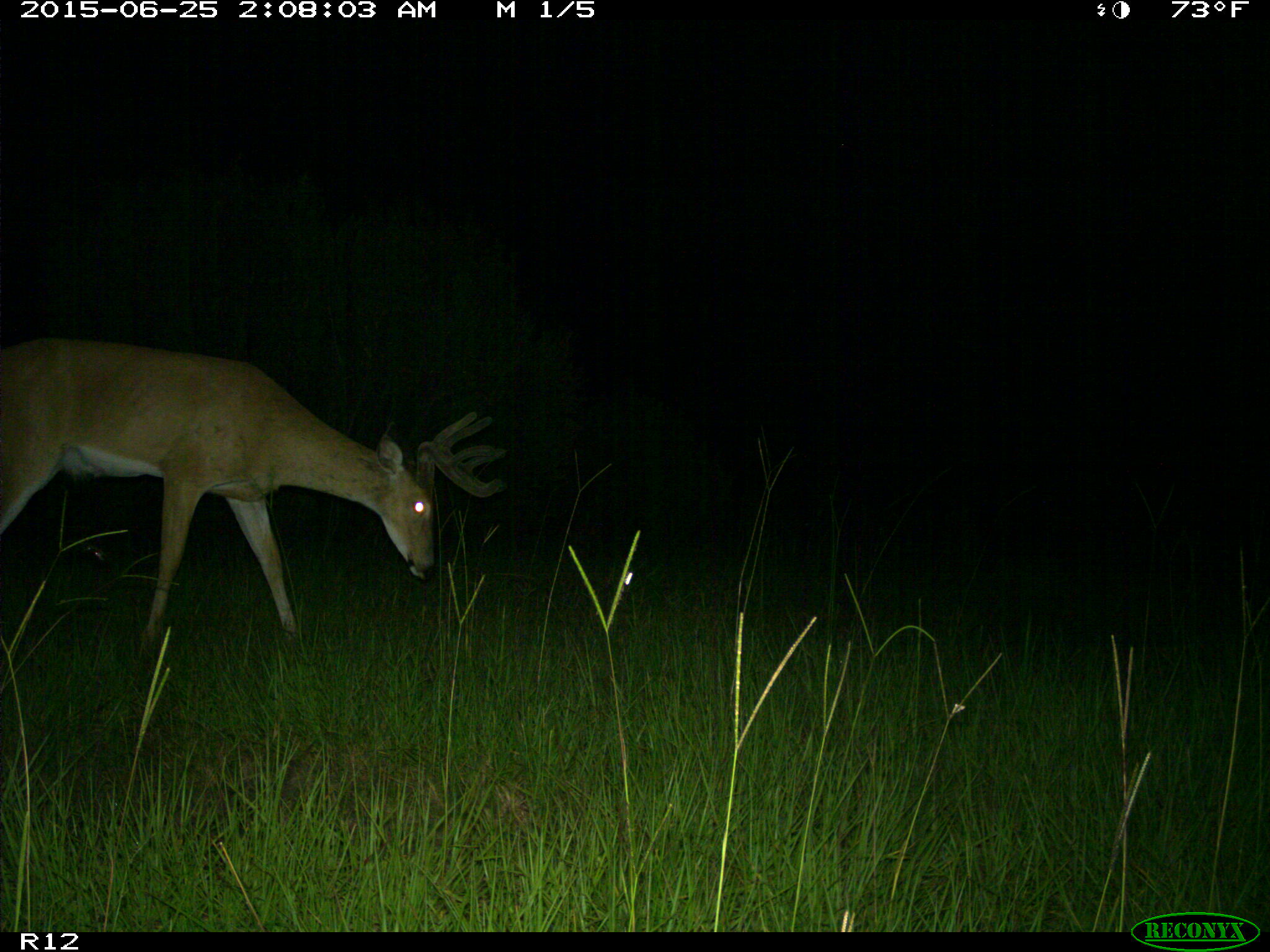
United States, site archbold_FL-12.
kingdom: Animalia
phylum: Chordata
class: Mammalia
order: Artiodactyla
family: Cervidae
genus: Odocoileus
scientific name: Odocoileus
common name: deer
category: unidentified deer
Unidentified deer (deer) (Odocoileus).